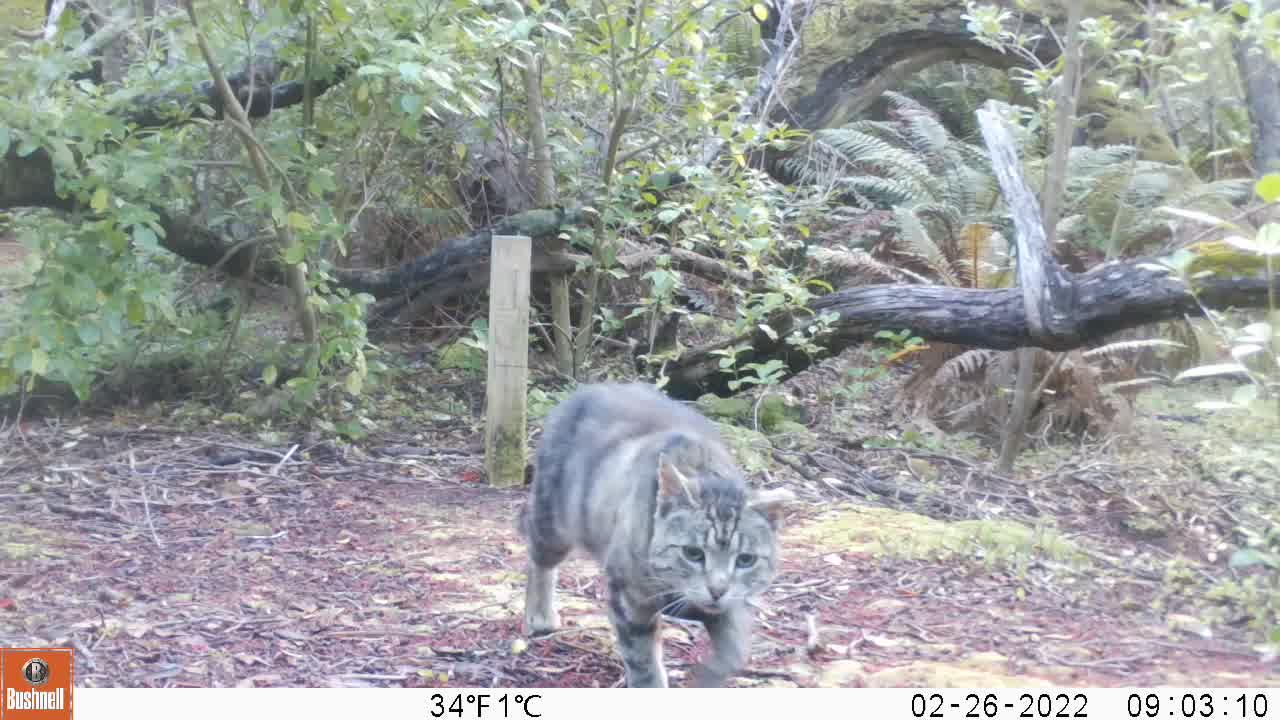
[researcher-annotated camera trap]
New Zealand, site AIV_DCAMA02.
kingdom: Animalia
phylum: Chordata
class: Mammalia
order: Carnivora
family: Felidae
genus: Felis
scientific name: Felis catus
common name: domestic cat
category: cat